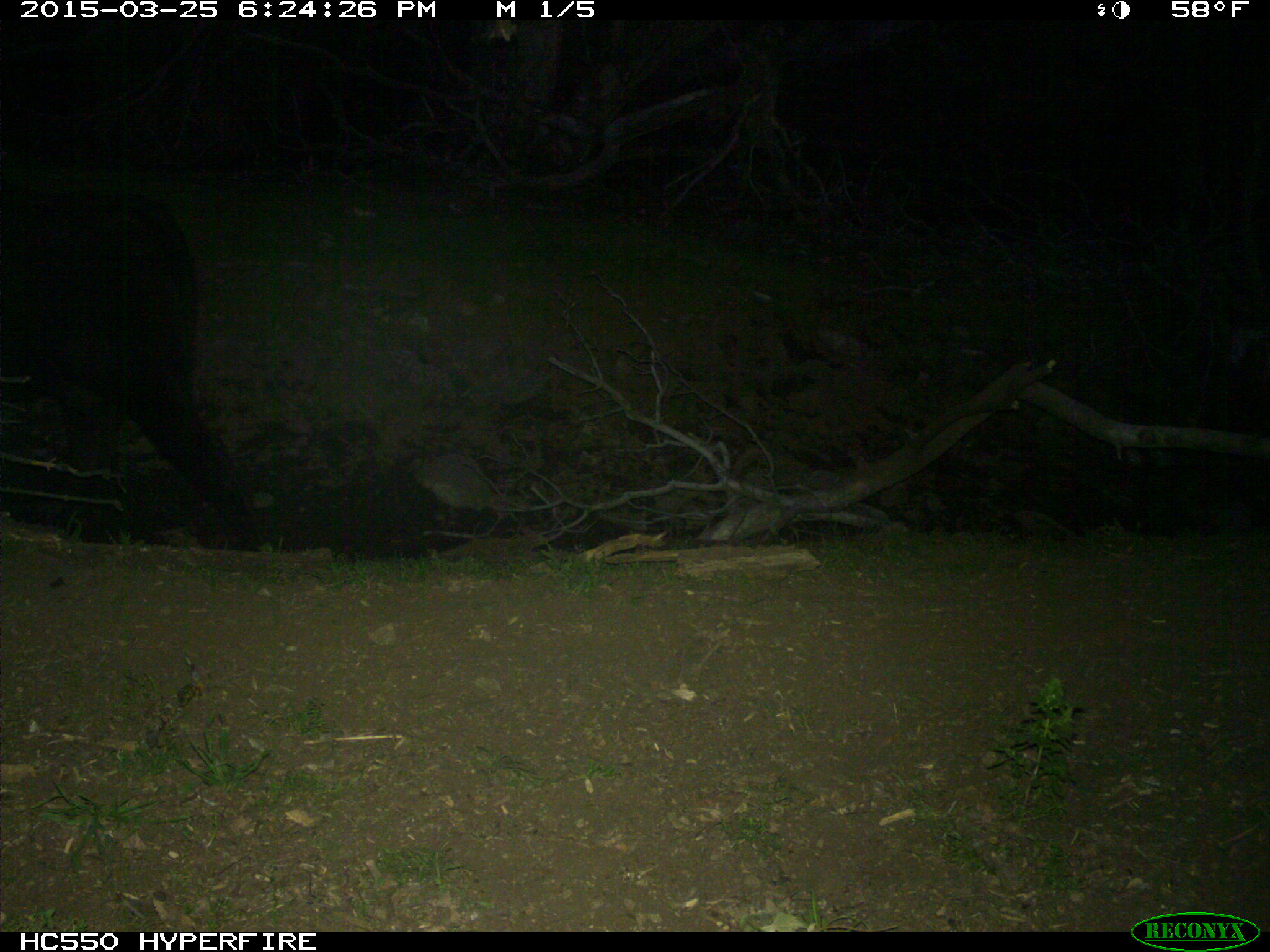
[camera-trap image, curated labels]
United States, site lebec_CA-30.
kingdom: Animalia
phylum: Chordata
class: Mammalia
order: Artiodactyla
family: Bovidae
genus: Bos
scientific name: Bos taurus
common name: domestic cow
Bos taurus (domestic cow).